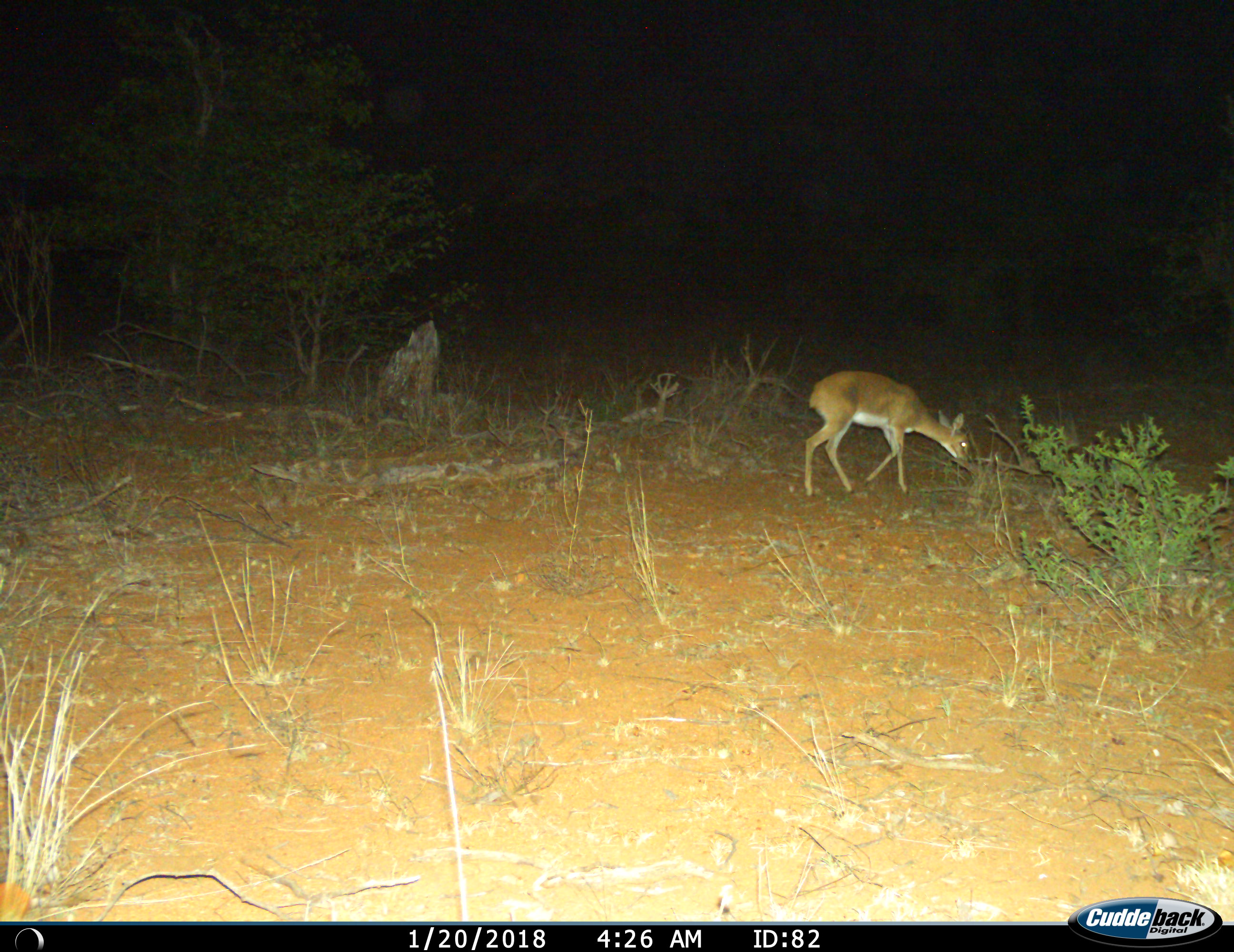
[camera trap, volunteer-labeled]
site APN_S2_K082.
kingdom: Animalia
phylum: Chordata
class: Mammalia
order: Artiodactyla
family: Bovidae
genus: Raphicerus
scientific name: Raphicerus campestris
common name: steenbok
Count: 1.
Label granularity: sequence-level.